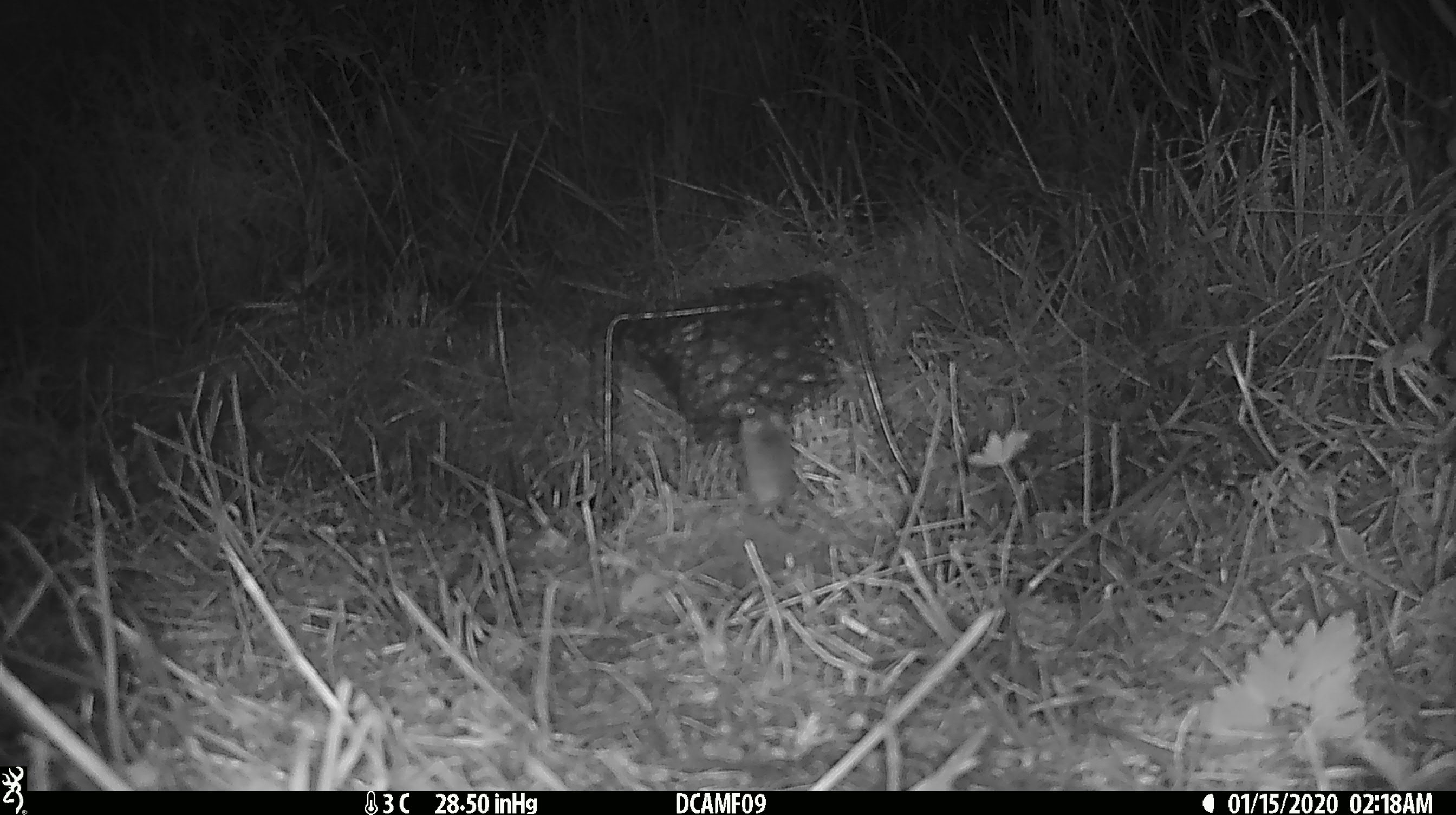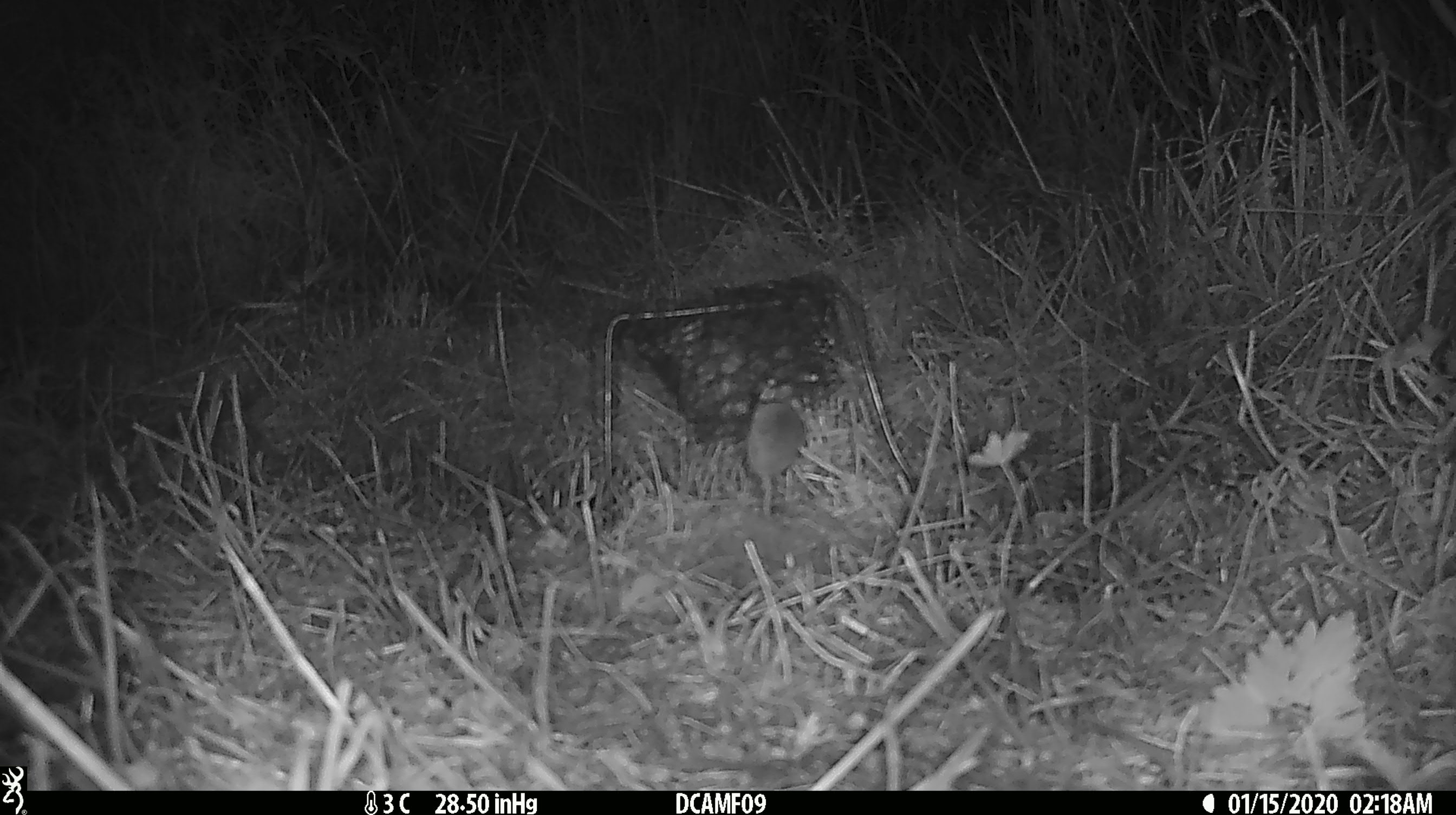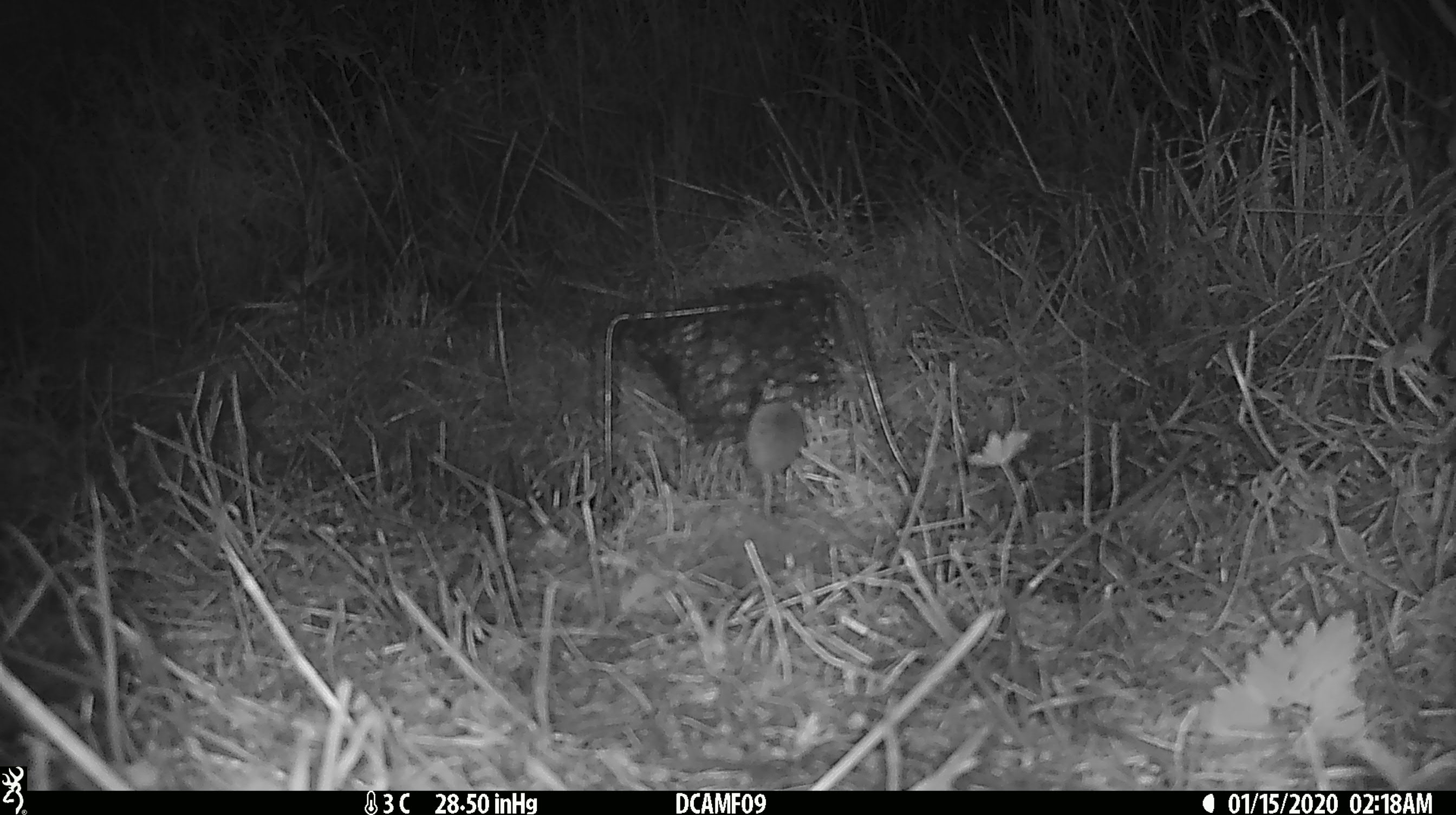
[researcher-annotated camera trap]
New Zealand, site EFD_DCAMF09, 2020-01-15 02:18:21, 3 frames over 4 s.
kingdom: Animalia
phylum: Chordata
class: Mammalia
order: Rodentia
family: Muridae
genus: Mus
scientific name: Mus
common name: mouse